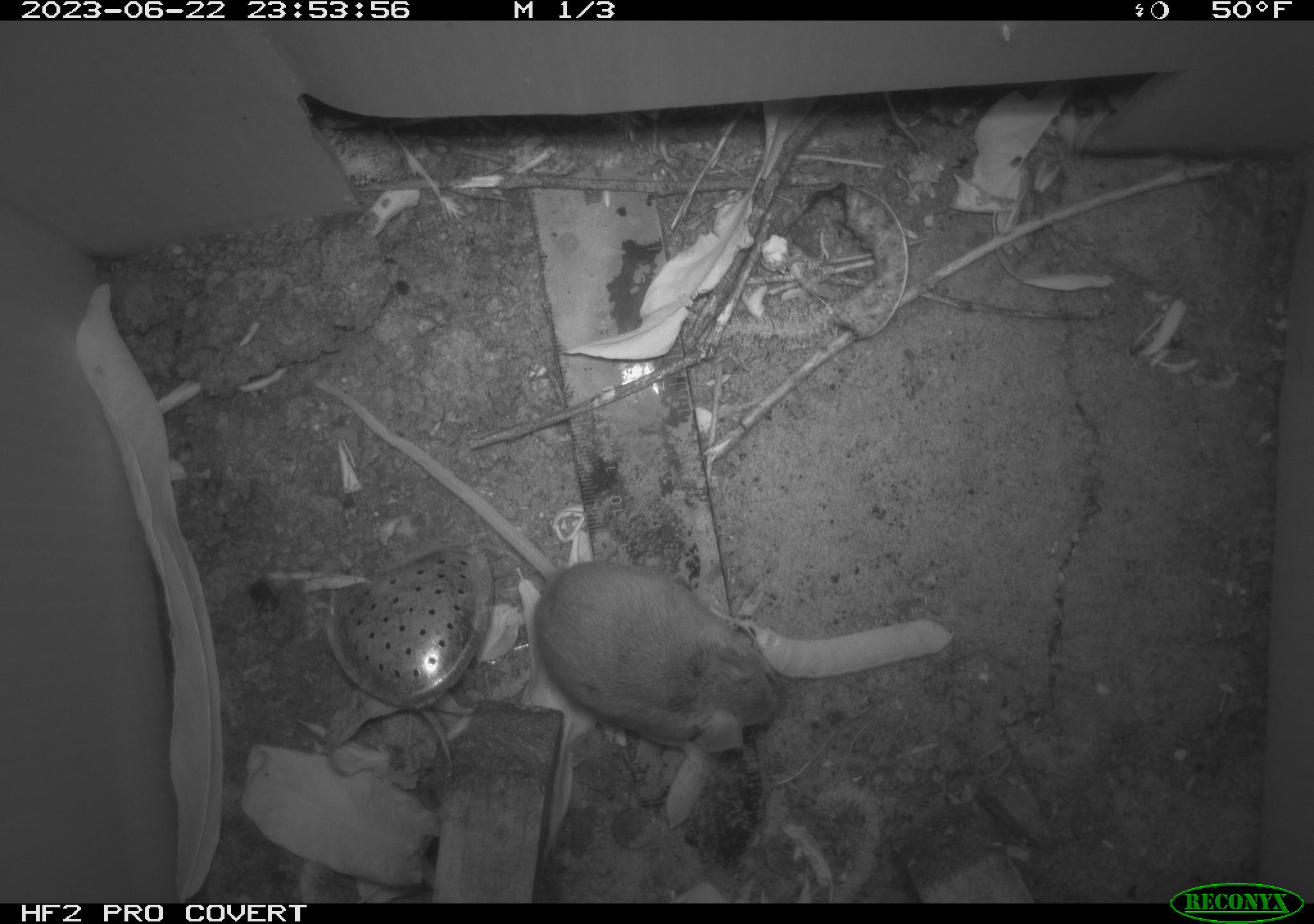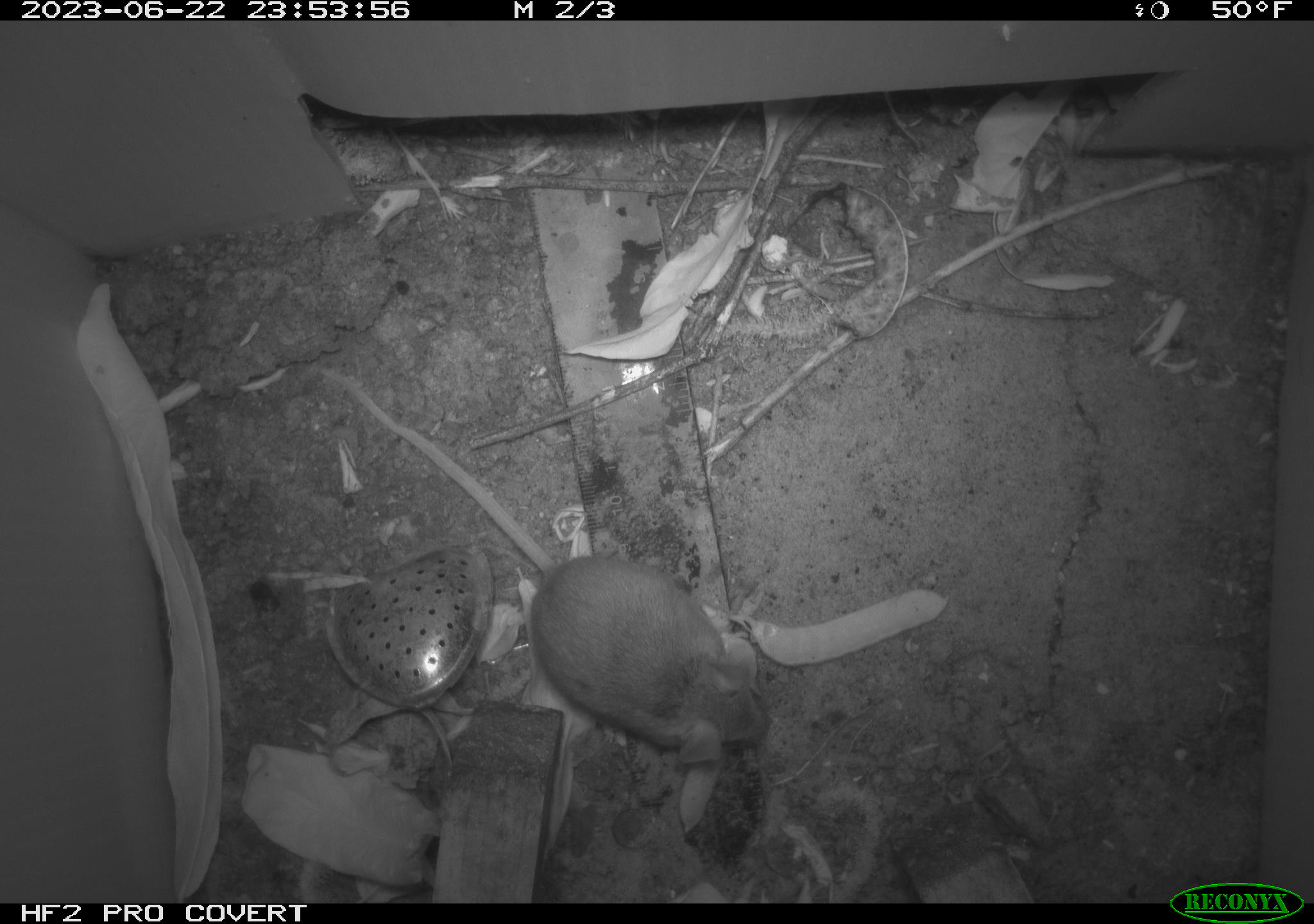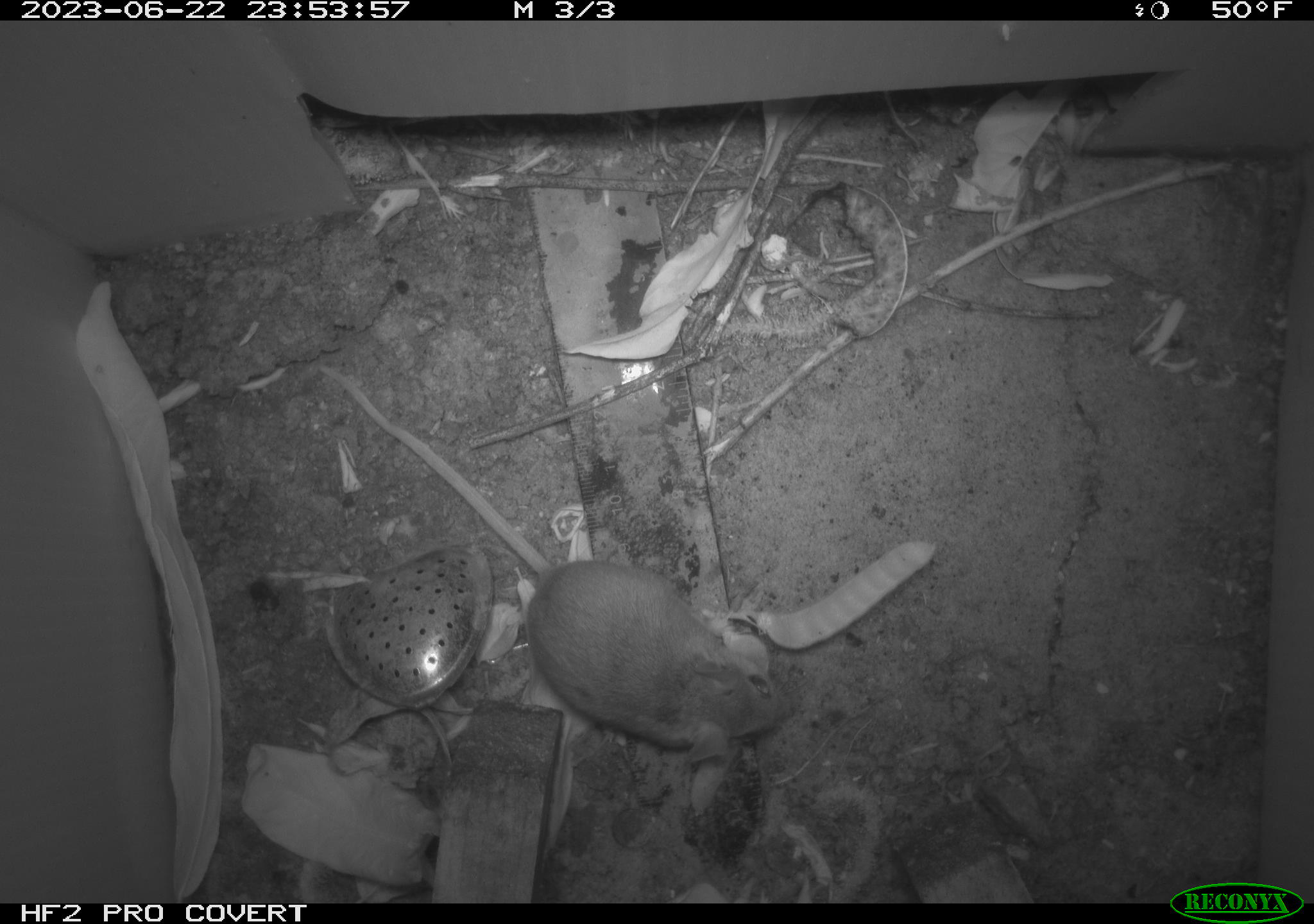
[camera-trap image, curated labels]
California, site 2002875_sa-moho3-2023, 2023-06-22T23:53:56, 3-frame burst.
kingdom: Animalia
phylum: Chordata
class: Mammalia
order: Rodentia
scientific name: Rodentia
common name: mouse species